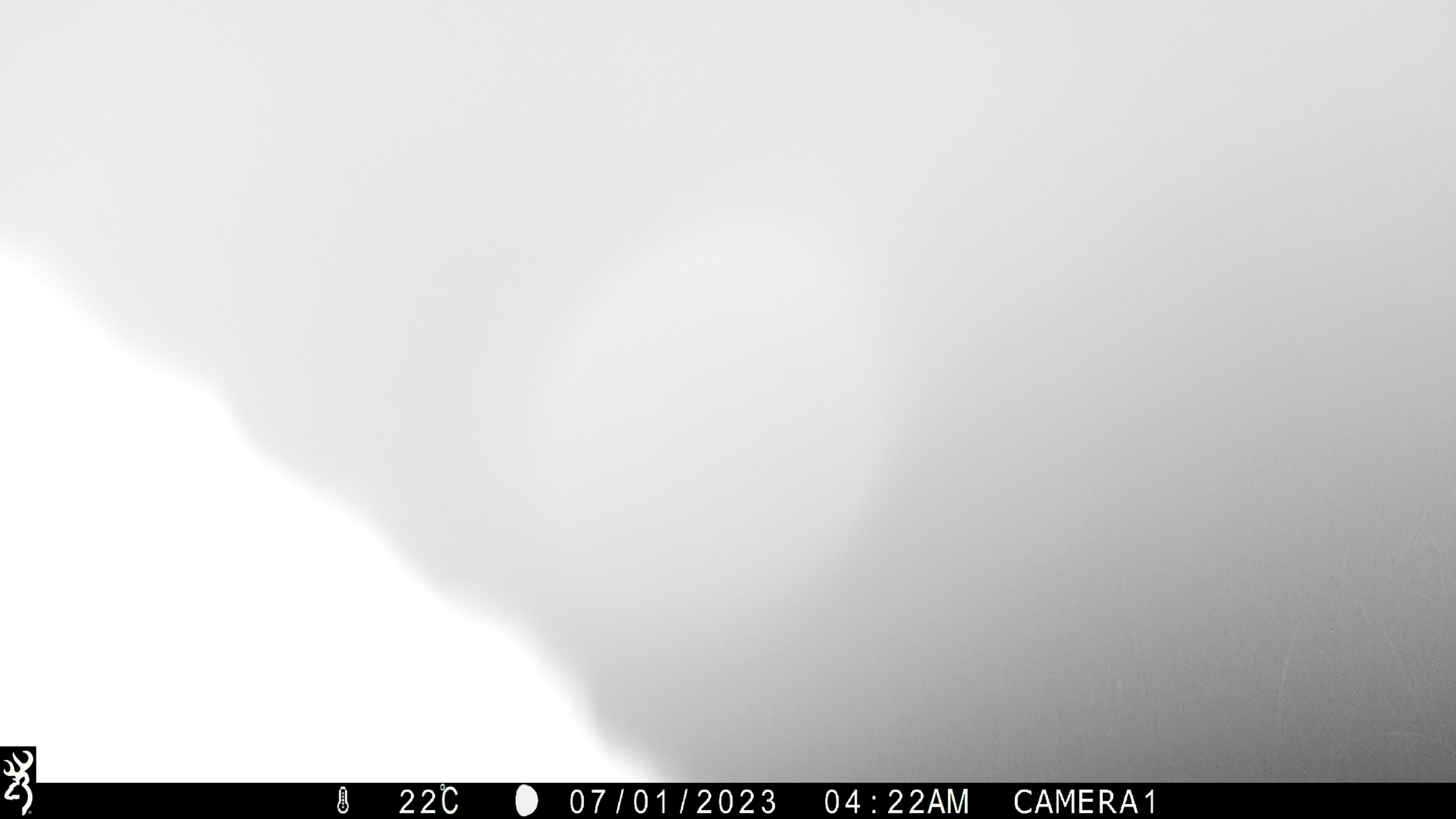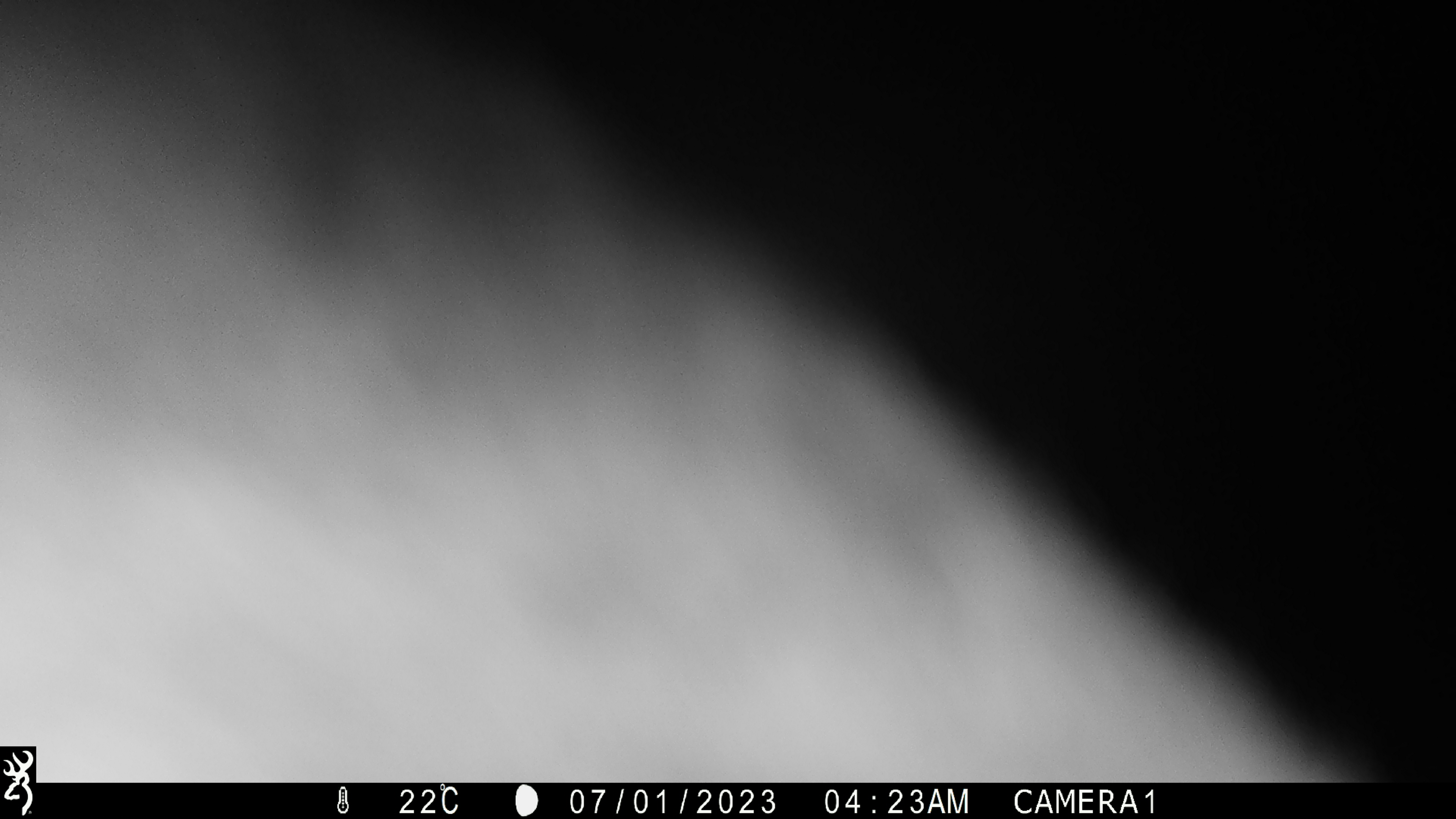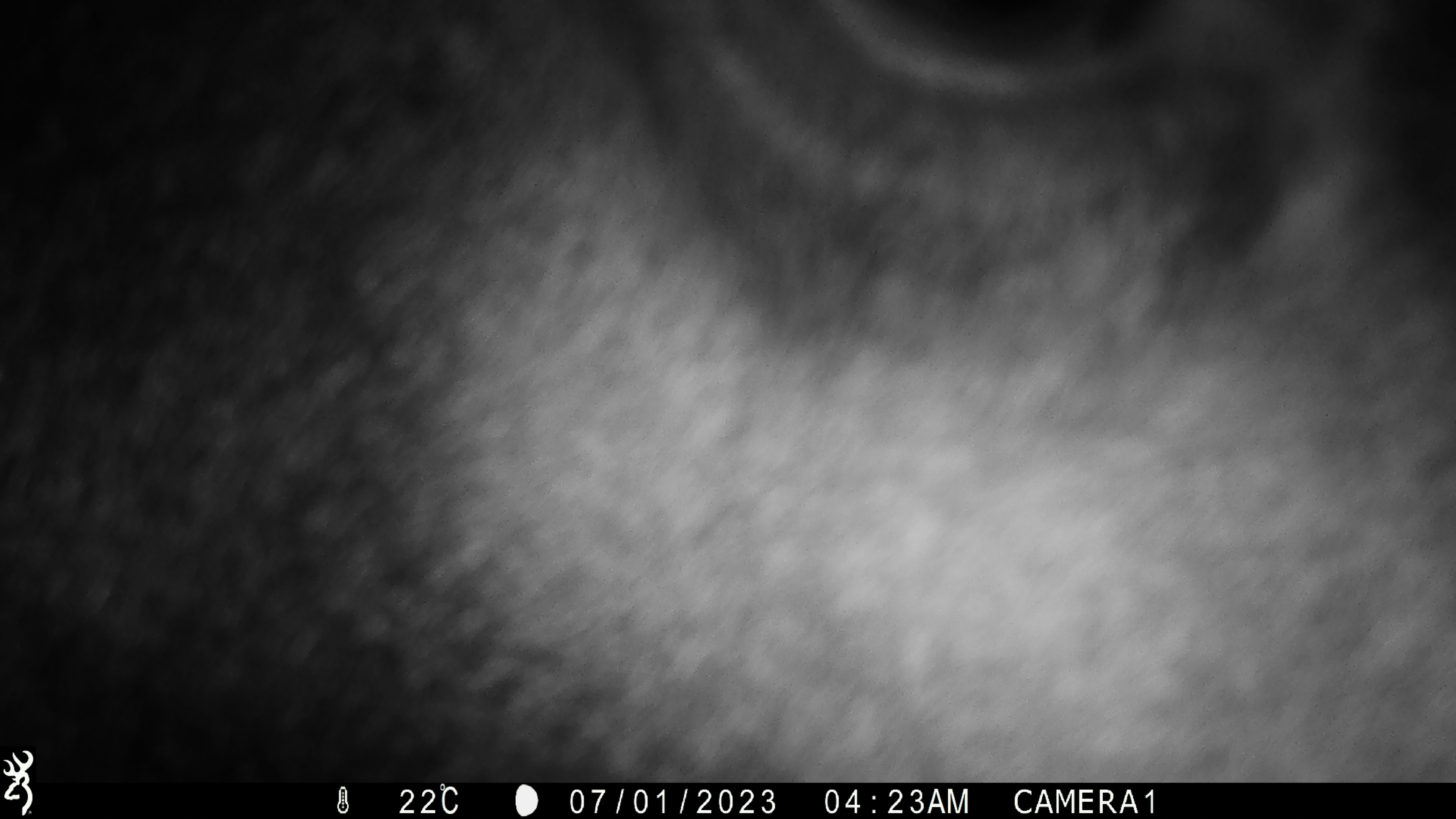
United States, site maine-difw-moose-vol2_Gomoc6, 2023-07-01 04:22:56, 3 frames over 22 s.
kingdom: Animalia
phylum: Chordata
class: Mammalia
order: Artiodactyla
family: Cervidae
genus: Alces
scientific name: Alces alces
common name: moose